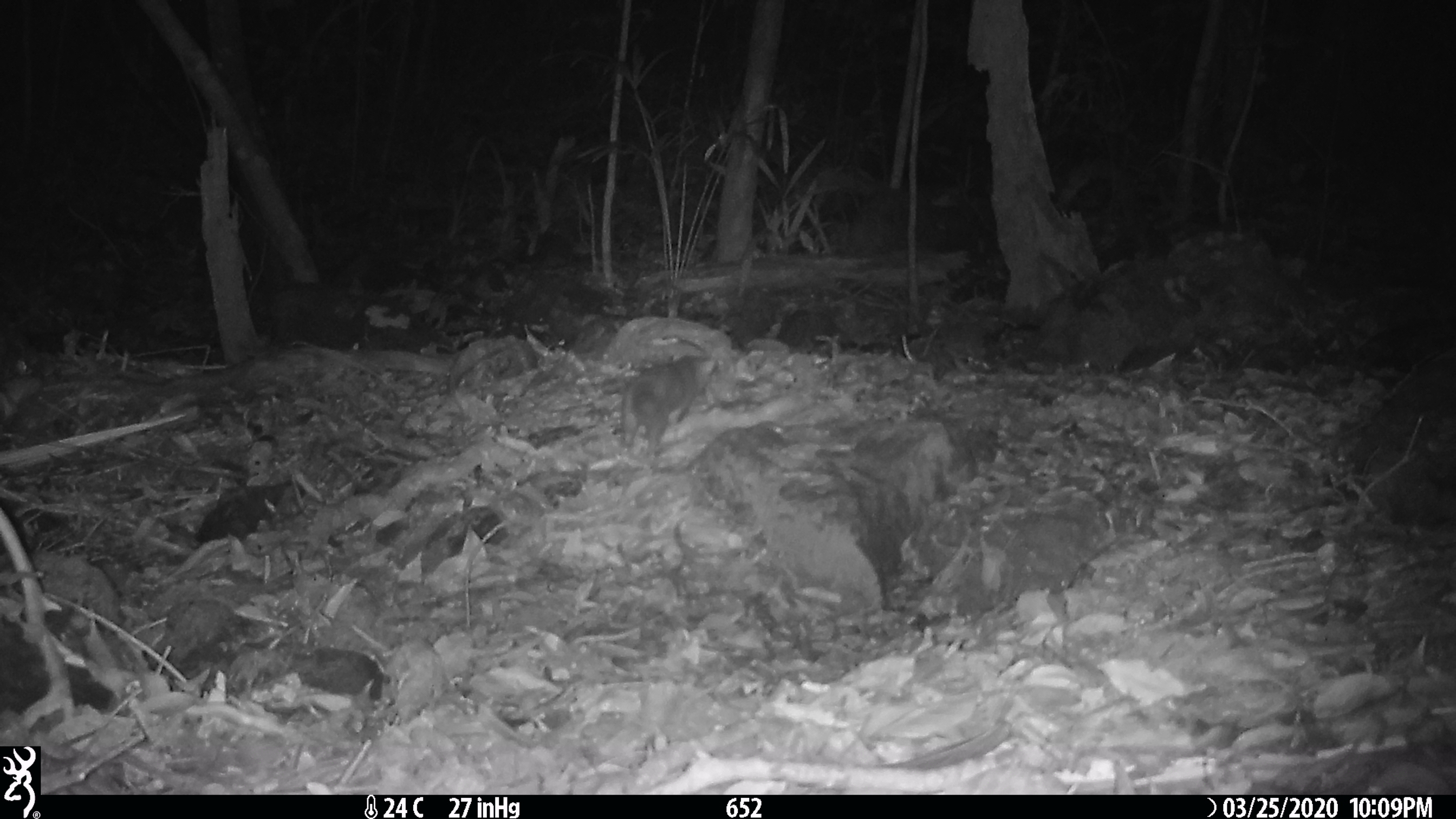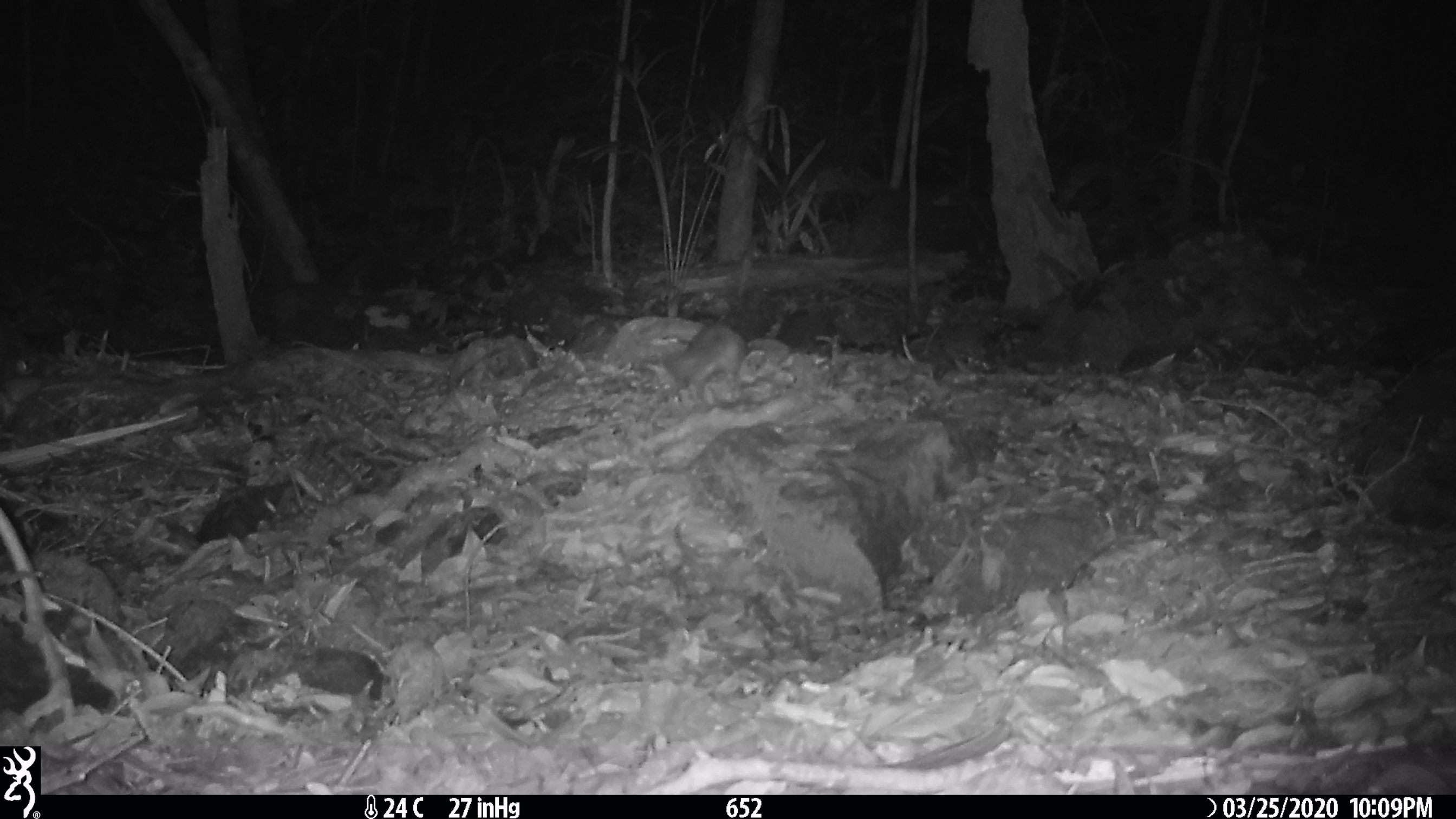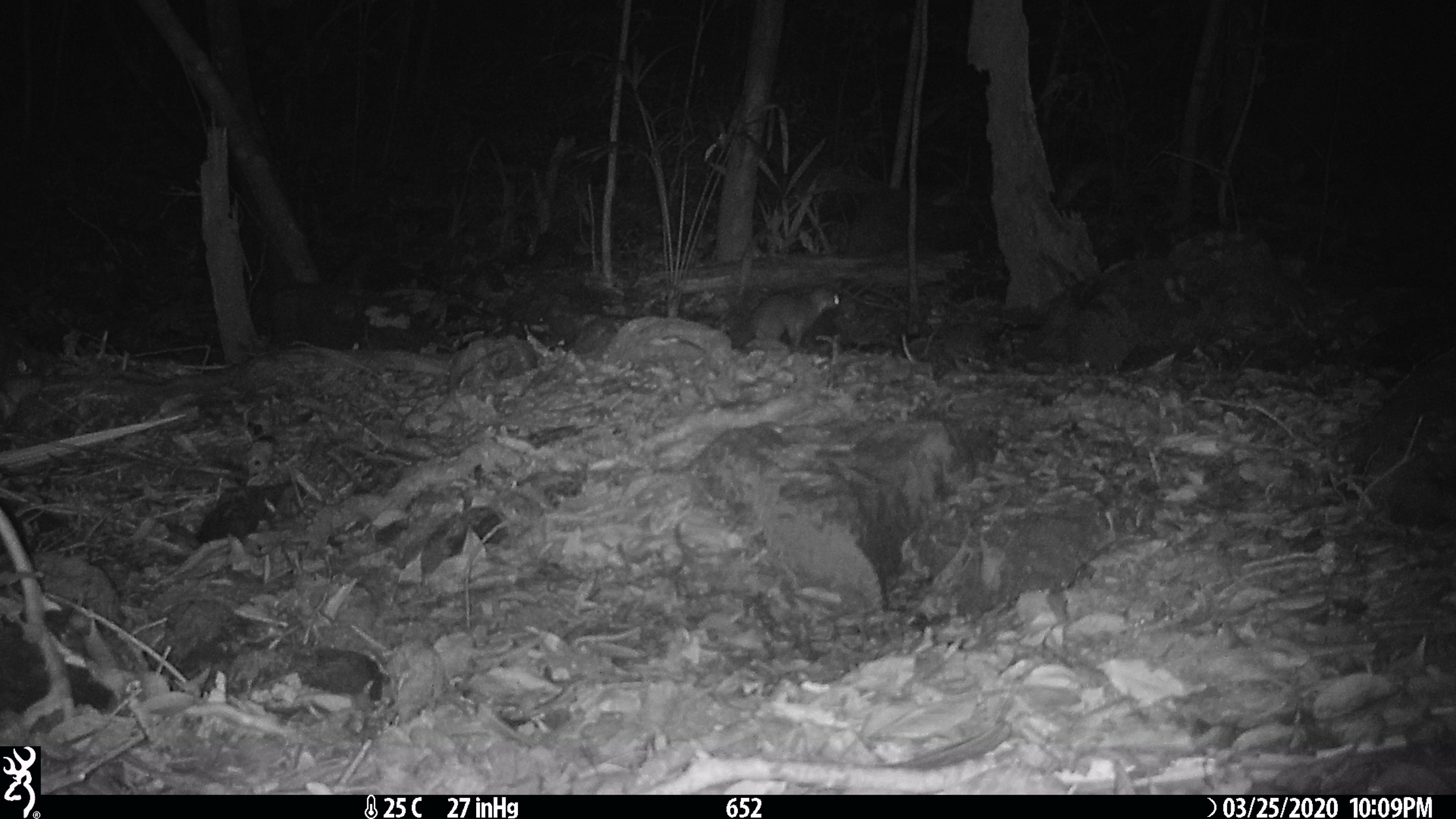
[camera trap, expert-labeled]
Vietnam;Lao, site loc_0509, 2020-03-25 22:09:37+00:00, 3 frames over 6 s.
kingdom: Animalia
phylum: Chordata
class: Mammalia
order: Carnivora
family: Mustelidae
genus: Melogale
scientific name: Melogale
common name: ferret badger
Ferret badger (Melogale). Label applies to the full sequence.